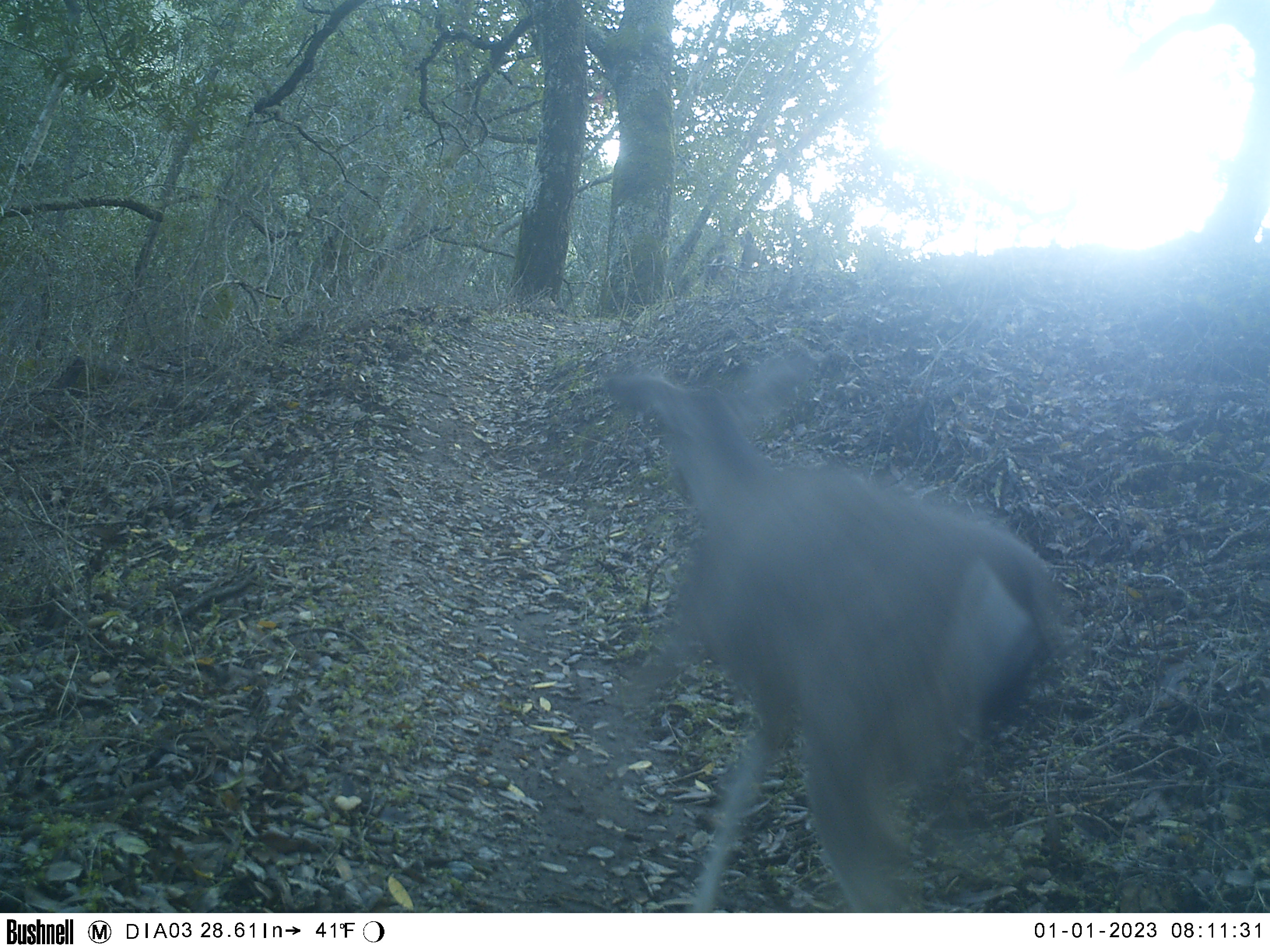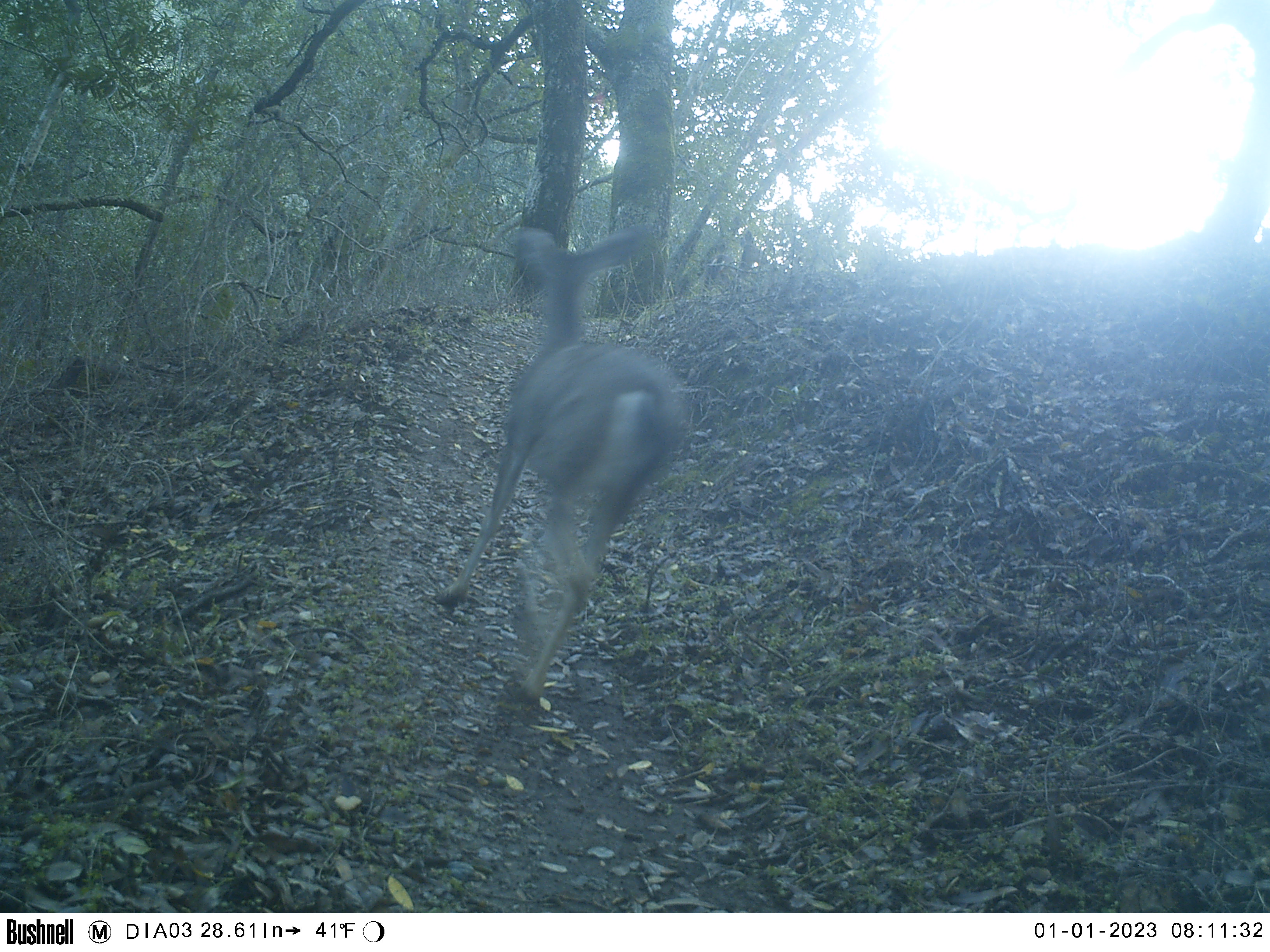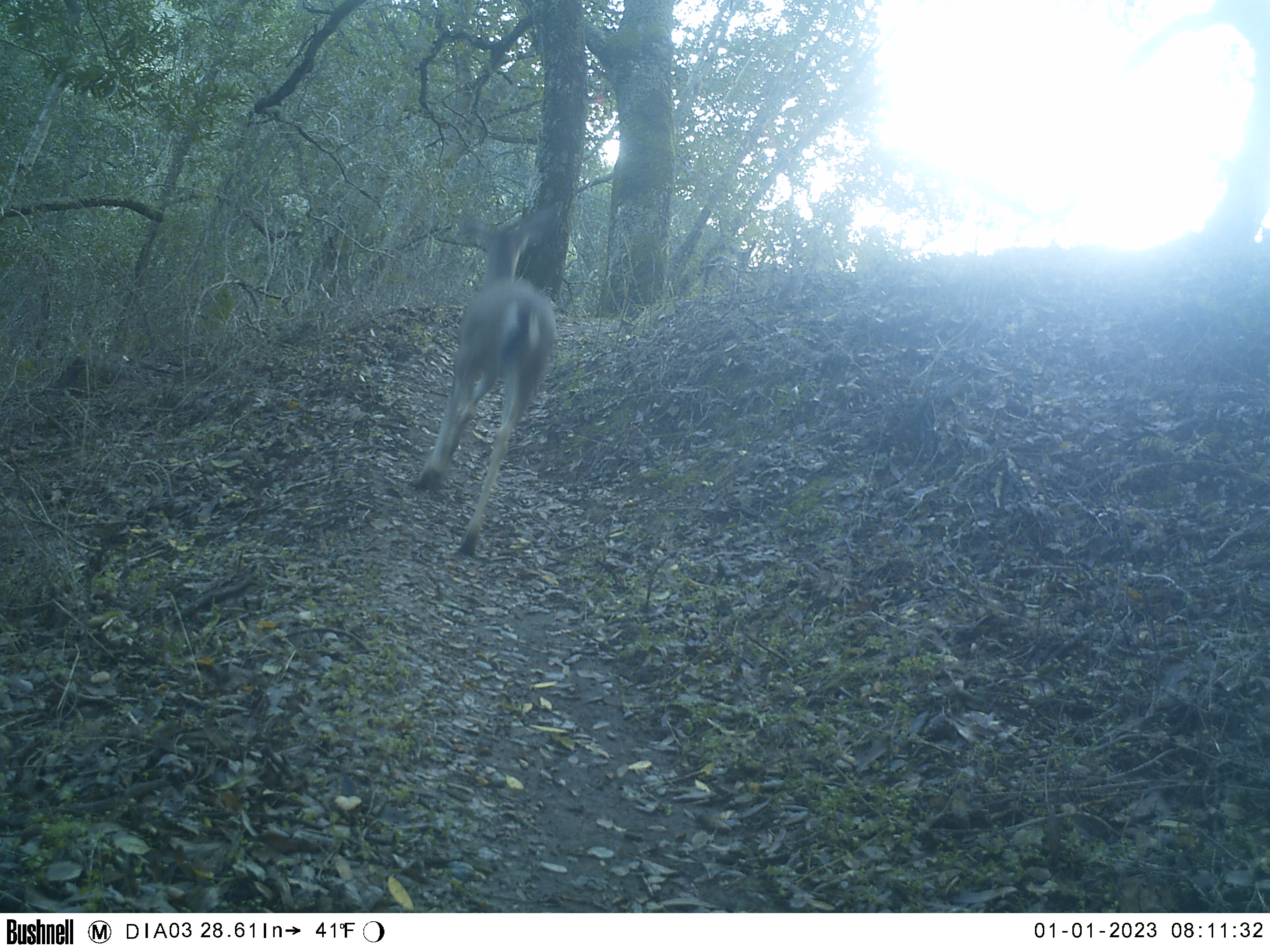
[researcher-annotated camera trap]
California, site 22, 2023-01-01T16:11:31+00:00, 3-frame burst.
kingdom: Animalia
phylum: Chordata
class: Mammalia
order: Artiodactyla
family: Cervidae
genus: Odocoileus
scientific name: Odocoileus hemionus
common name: mule deer